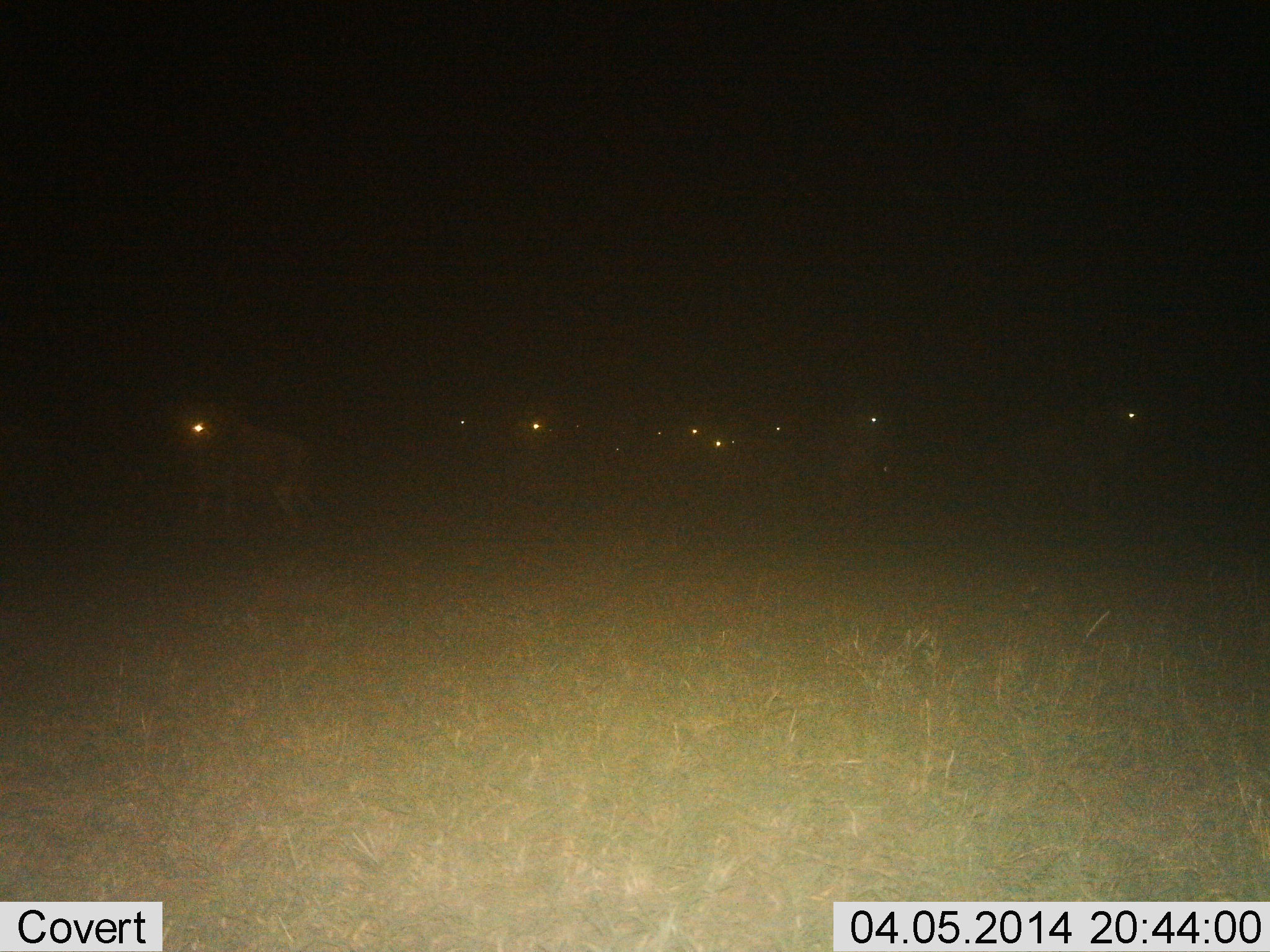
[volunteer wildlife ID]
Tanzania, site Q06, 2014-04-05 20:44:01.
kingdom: Animalia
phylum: Chordata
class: Mammalia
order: Carnivora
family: Hyaenidae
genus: Crocuta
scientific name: Crocuta crocuta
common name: spotted hyena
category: hyenaspotted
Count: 10.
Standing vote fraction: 17%.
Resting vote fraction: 0%.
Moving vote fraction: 100%.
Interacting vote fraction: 0%.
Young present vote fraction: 0%.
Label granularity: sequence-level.